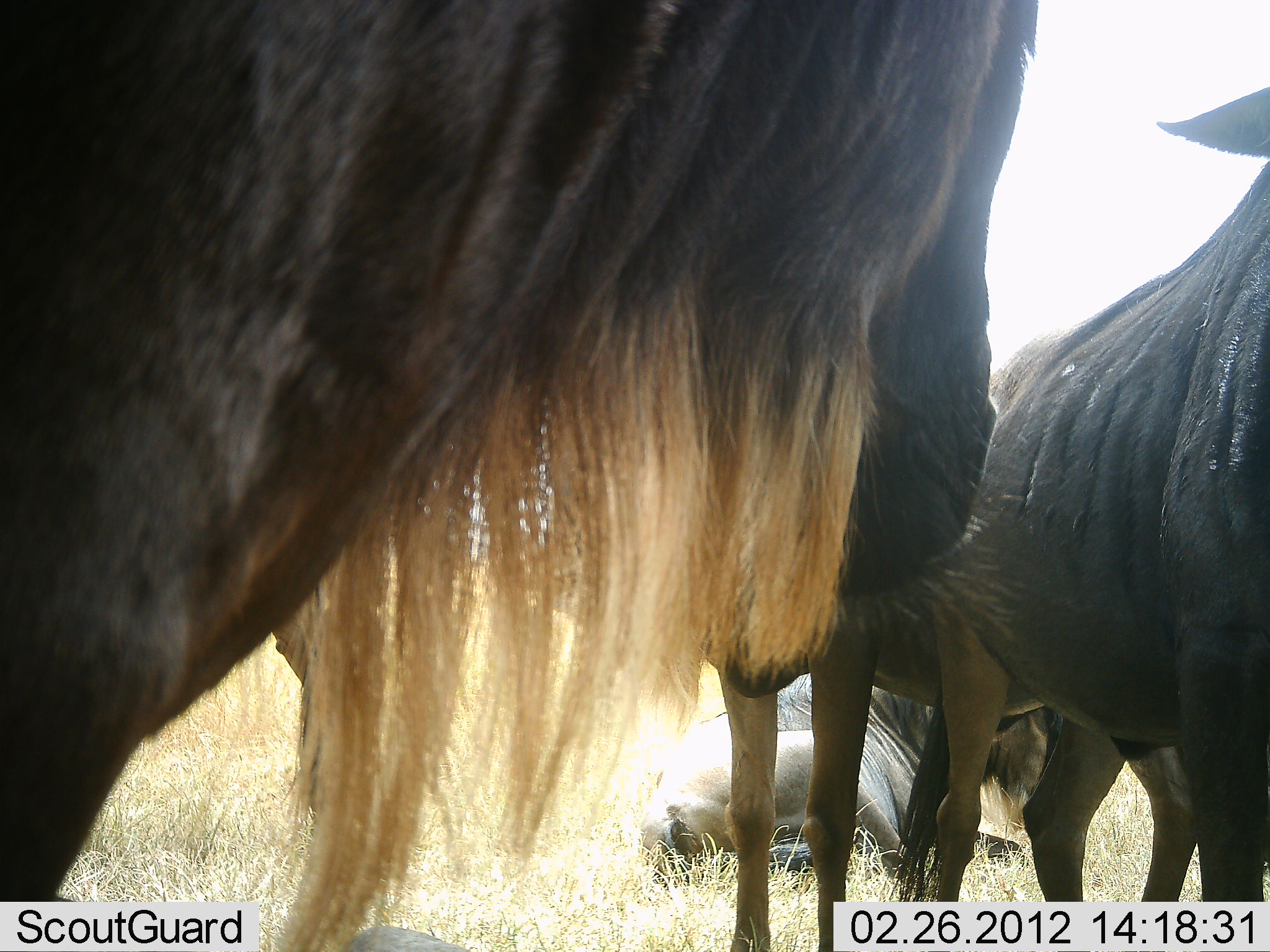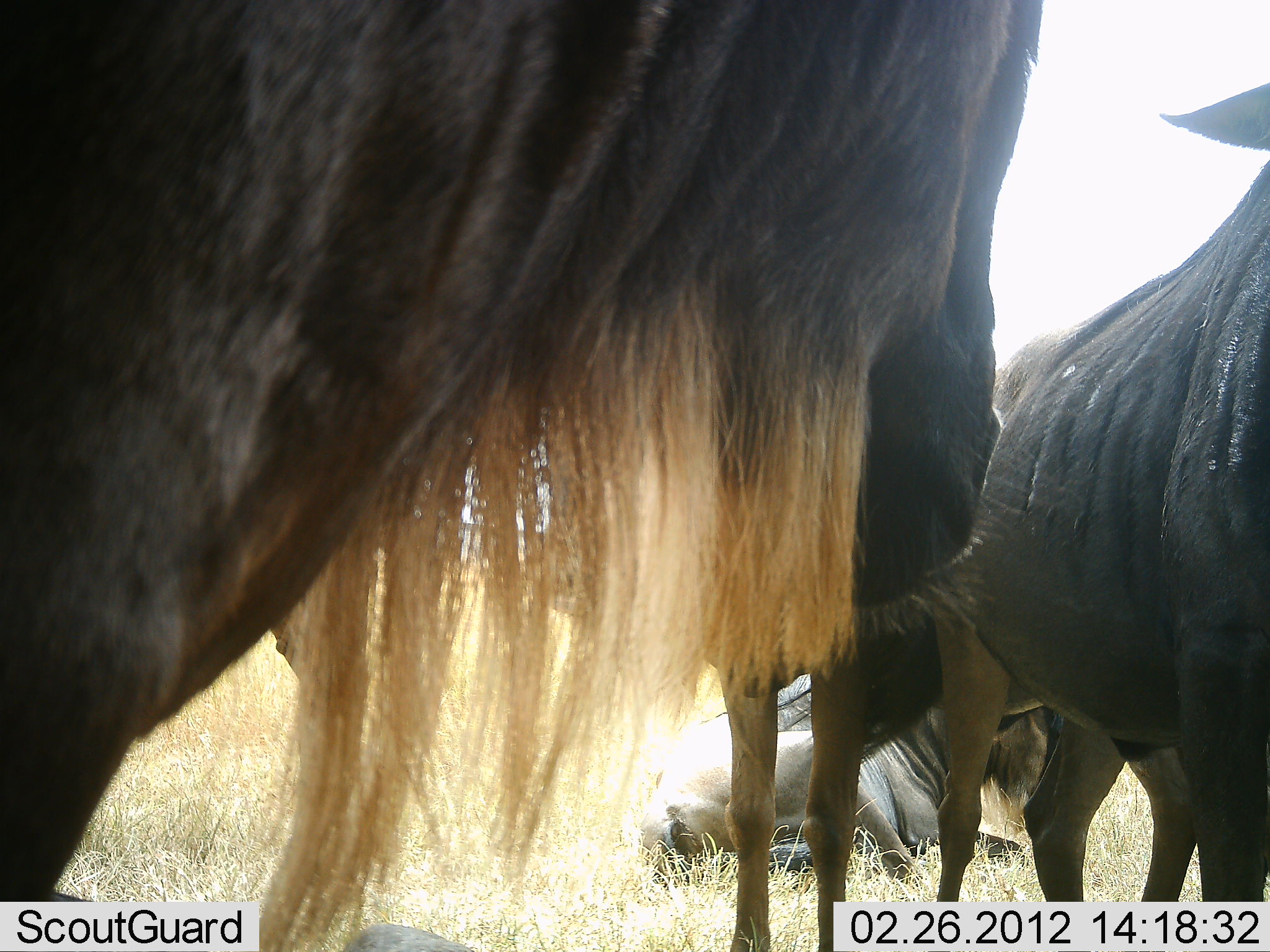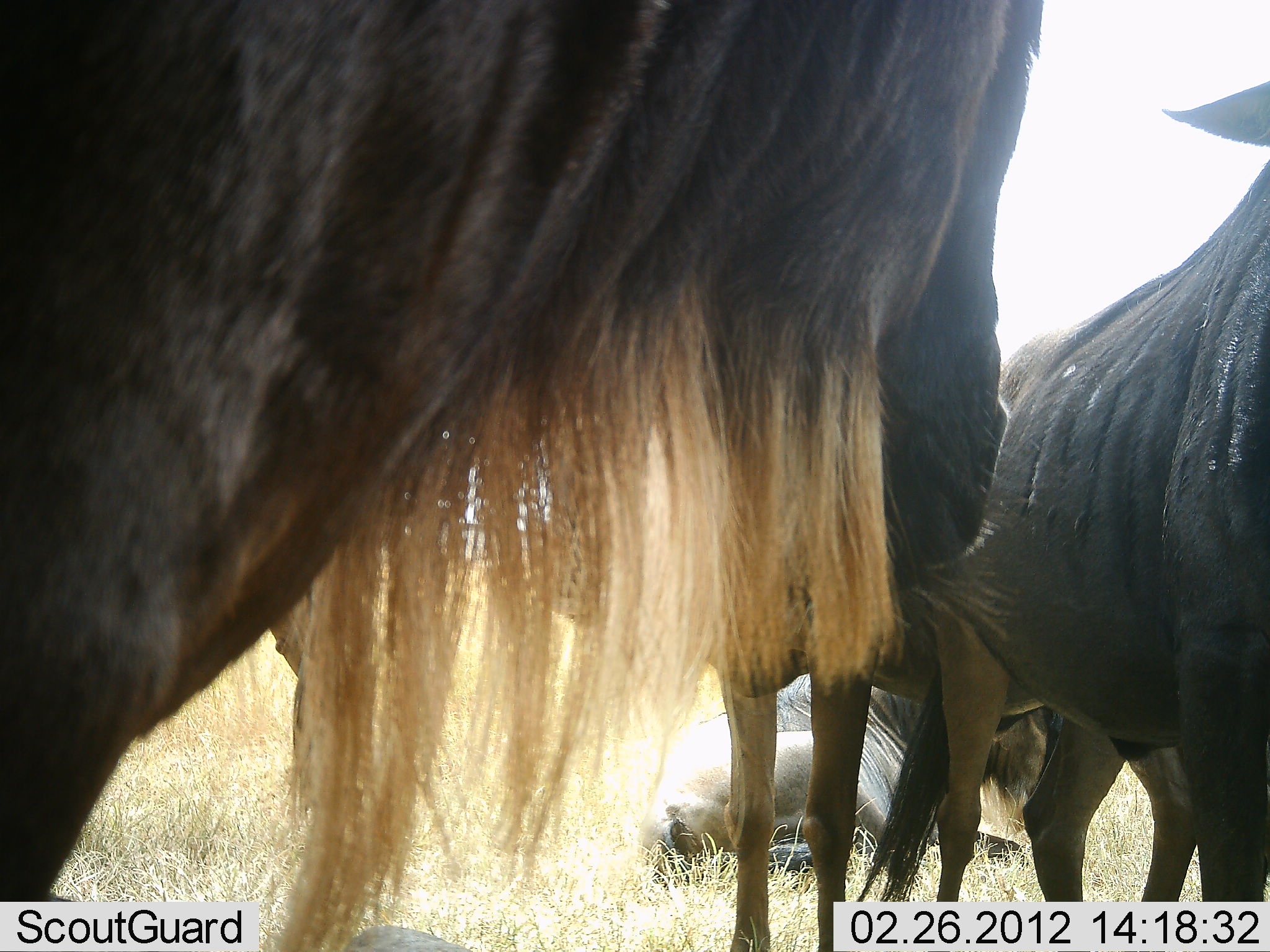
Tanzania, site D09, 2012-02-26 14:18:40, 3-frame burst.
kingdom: Animalia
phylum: Chordata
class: Mammalia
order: Artiodactyla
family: Bovidae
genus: Connochaetes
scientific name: Connochaetes taurinus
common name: blue wildebeest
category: wildebeest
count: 4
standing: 94%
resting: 81%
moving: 0%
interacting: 6%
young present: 6%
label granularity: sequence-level